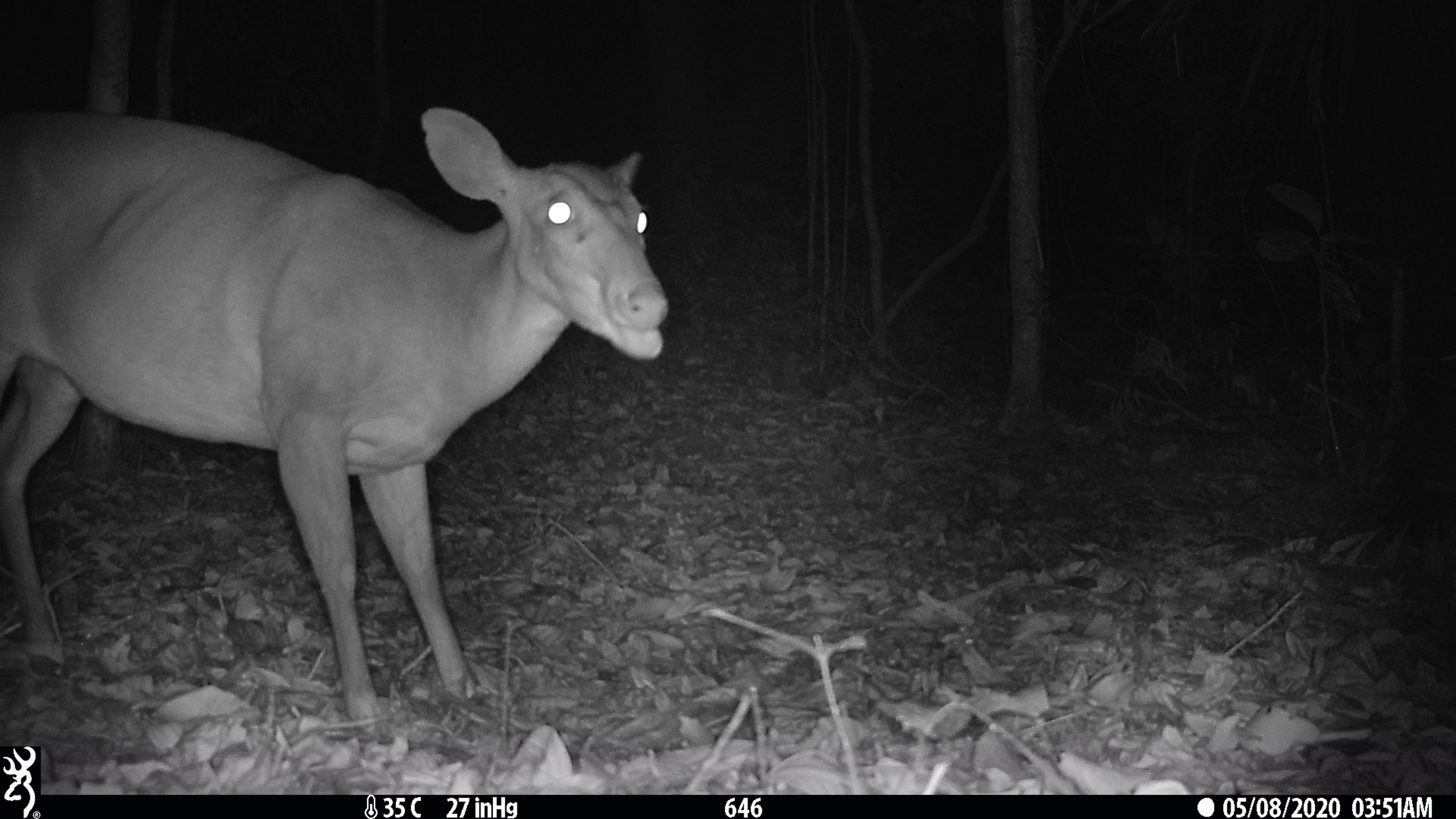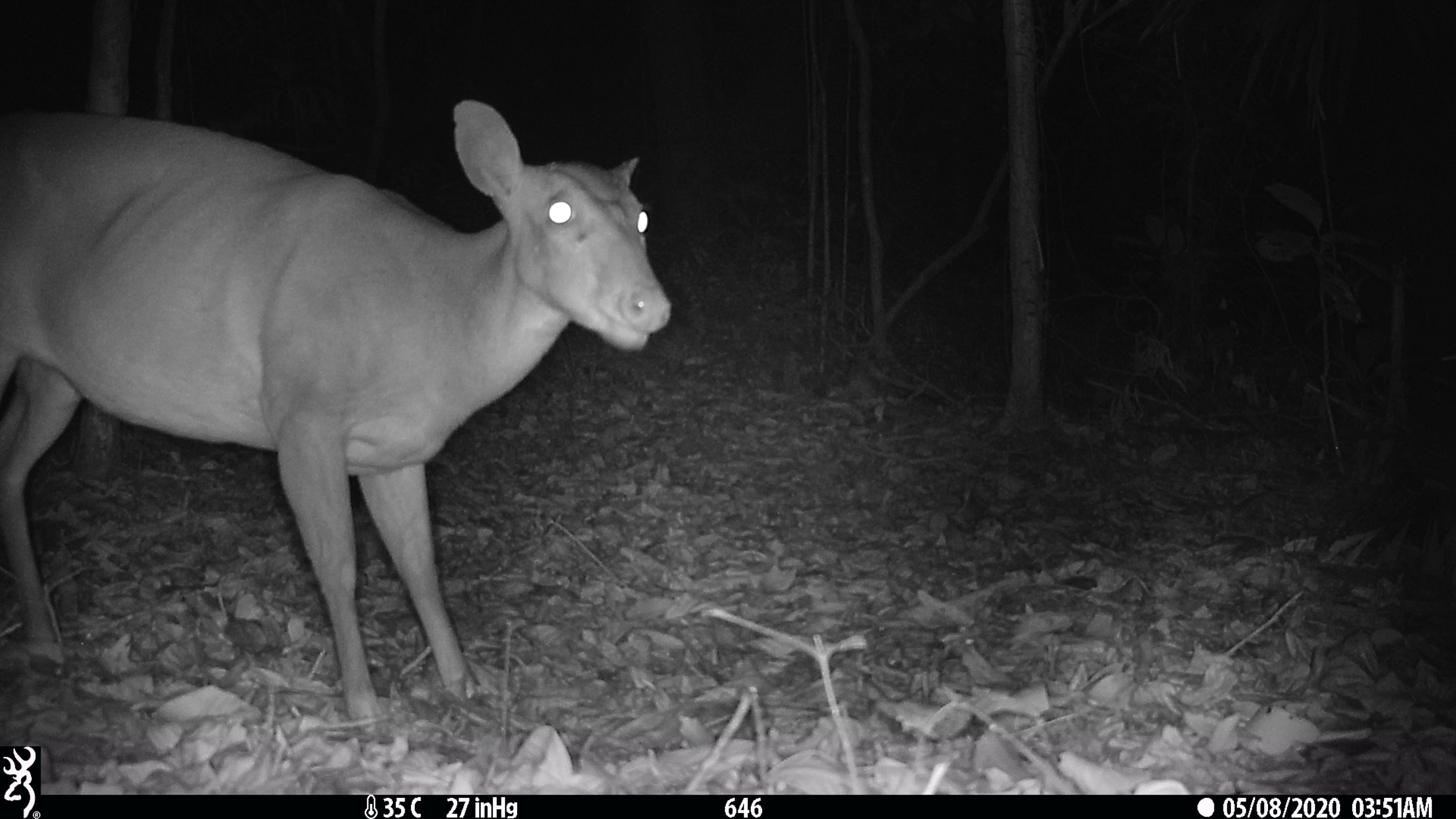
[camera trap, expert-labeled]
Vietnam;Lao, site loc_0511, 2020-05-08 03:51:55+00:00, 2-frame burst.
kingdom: Animalia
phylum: Chordata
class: Mammalia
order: Artiodactyla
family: Cervidae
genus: Muntiacus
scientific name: Muntiacus vuquangensis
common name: large-antlered muntjac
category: large antlered muntjac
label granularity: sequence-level